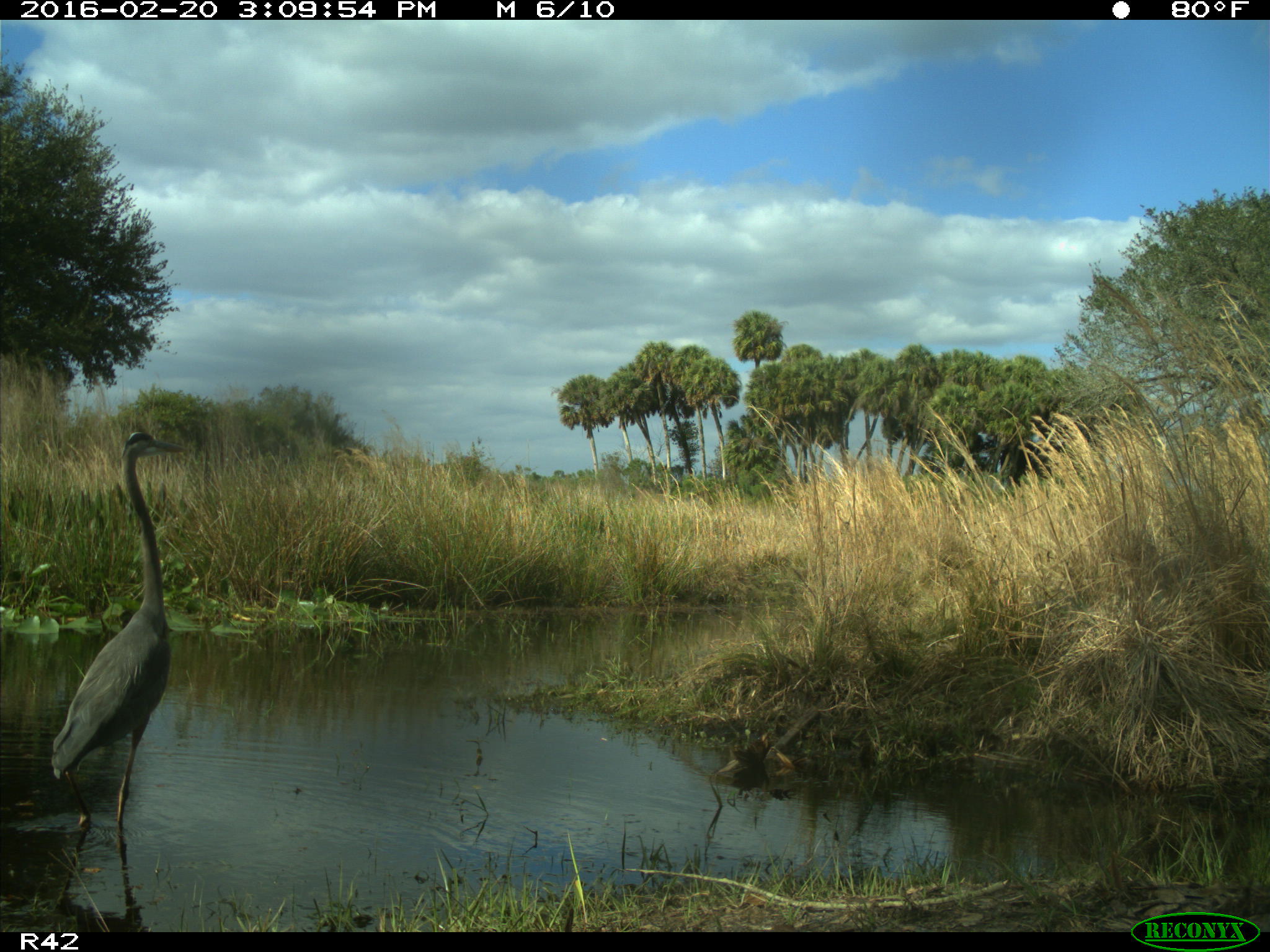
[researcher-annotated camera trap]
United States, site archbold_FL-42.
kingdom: Animalia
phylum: Chordata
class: Aves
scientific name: Aves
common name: birds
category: unidentified bird